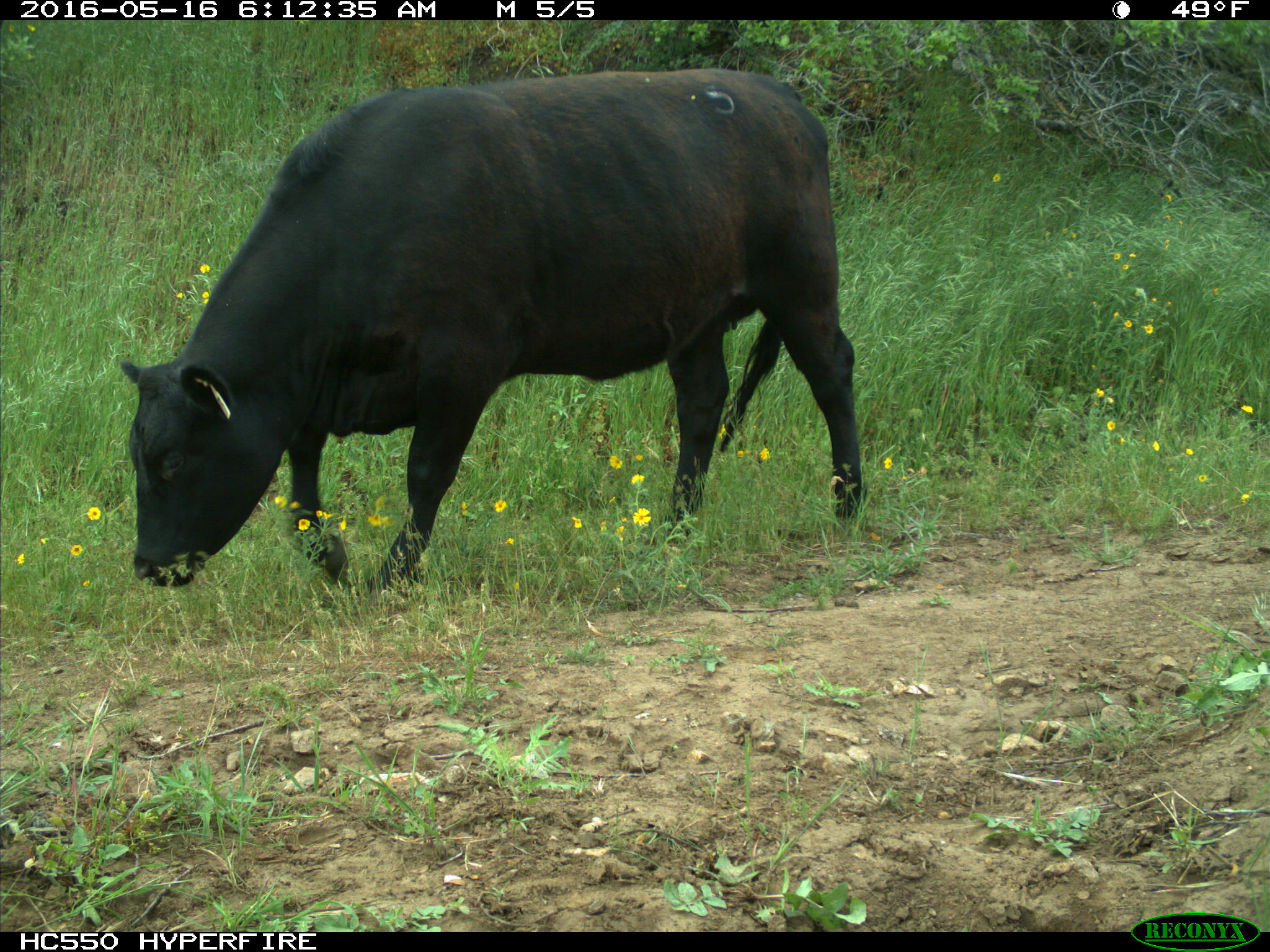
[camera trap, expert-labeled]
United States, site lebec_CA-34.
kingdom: Animalia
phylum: Chordata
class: Mammalia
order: Artiodactyla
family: Bovidae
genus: Bos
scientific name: Bos taurus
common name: domestic cow